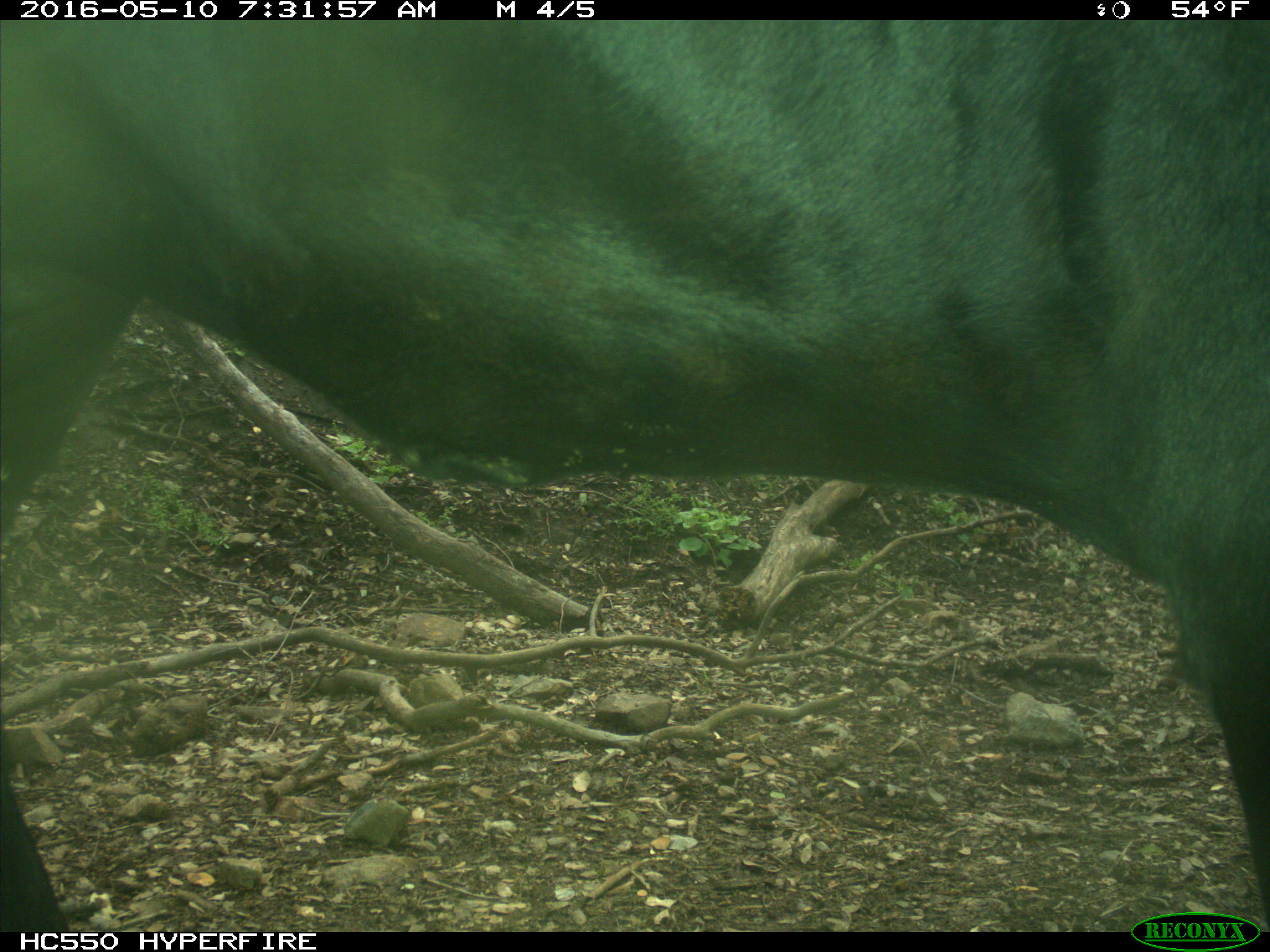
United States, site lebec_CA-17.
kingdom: Animalia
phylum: Chordata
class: Mammalia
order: Artiodactyla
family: Bovidae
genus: Bos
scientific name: Bos taurus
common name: domestic cow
Bos taurus (domestic cow).